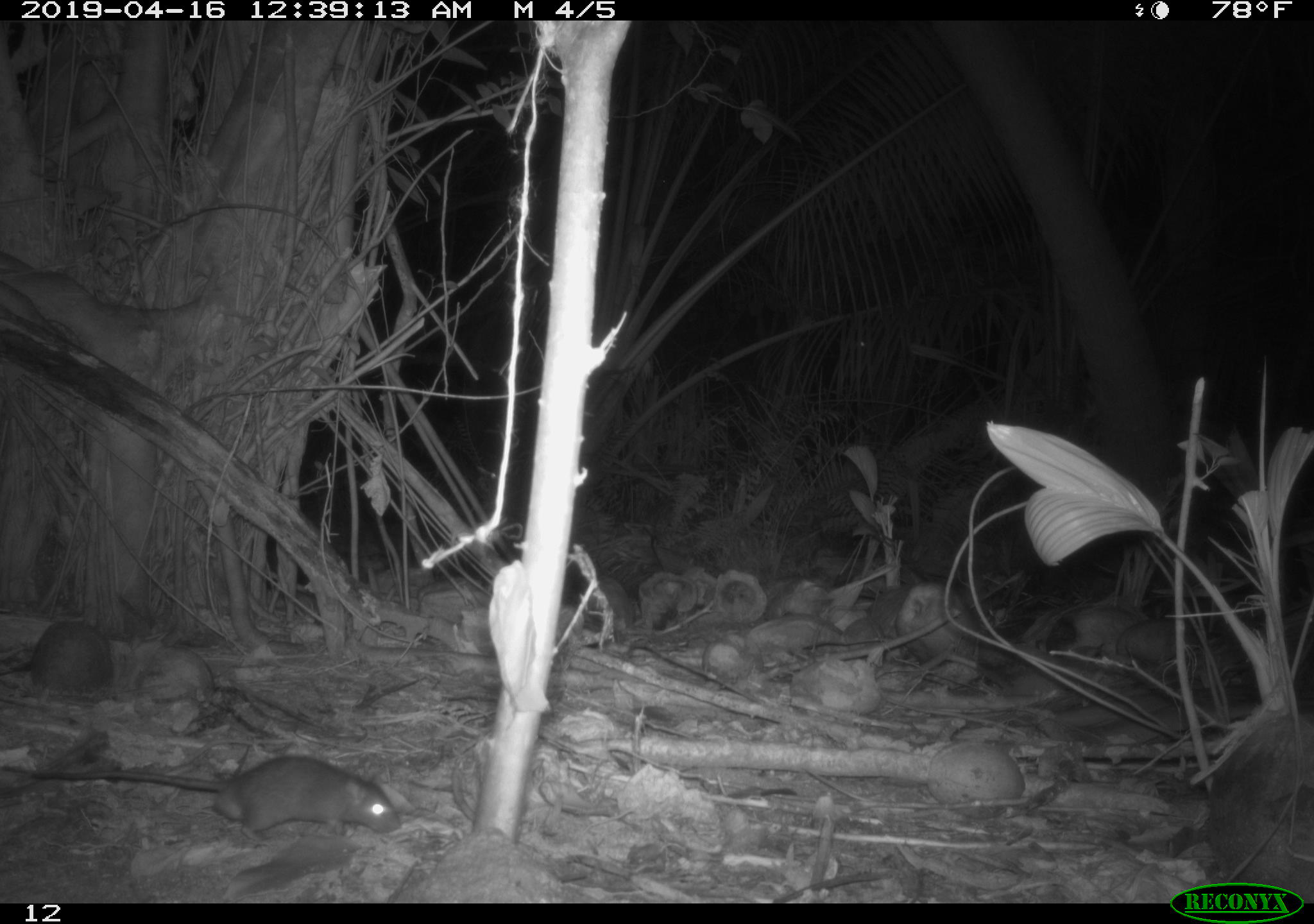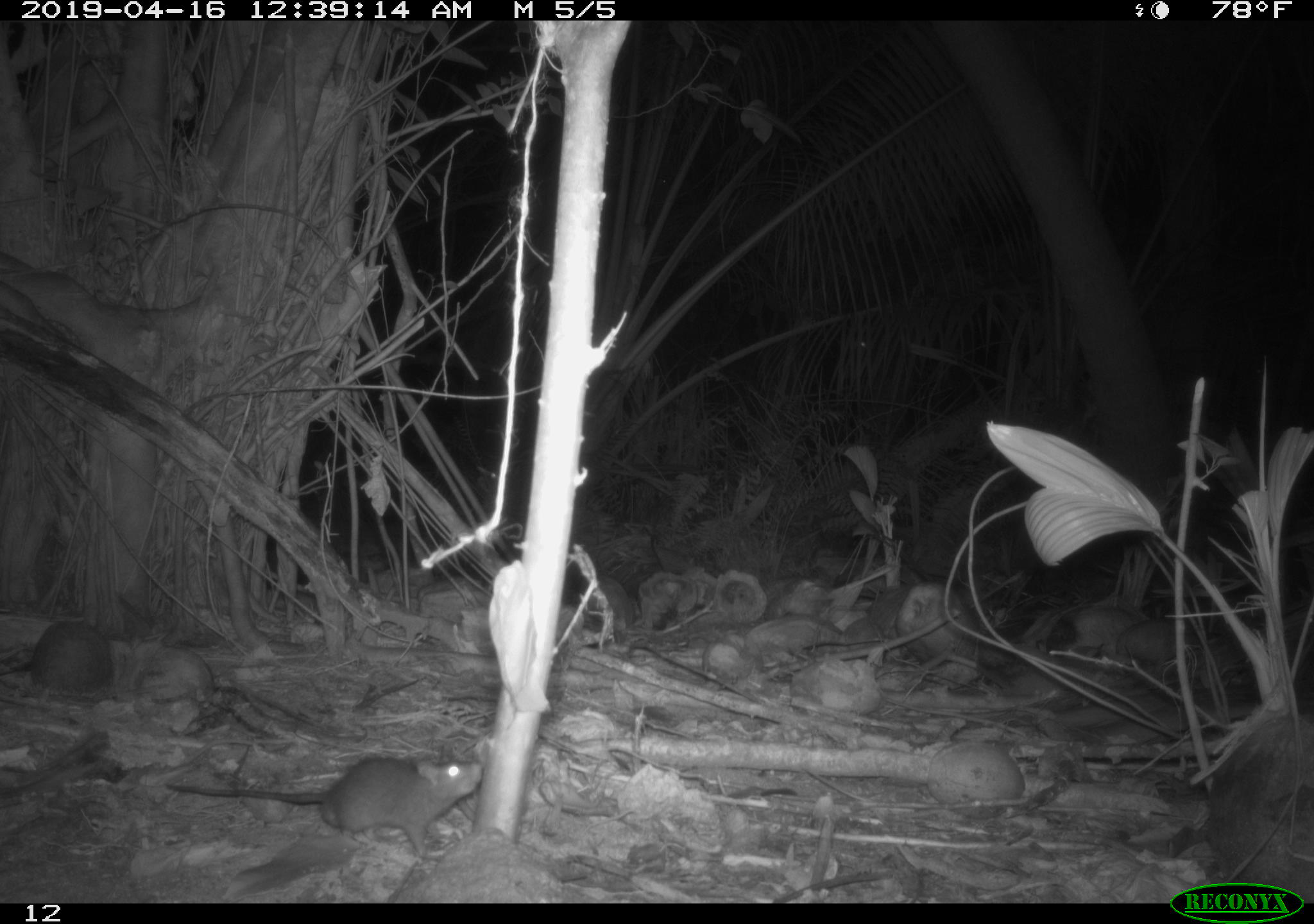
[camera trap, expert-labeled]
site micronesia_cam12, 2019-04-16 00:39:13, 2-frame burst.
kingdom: Animalia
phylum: Chordata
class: Mammalia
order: Rodentia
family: Muridae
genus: Rattus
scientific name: Rattus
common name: rat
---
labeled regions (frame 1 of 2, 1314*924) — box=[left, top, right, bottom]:
rat: box=[6, 765, 411, 845]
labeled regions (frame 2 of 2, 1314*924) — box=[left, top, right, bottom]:
rat: box=[164, 740, 489, 864]